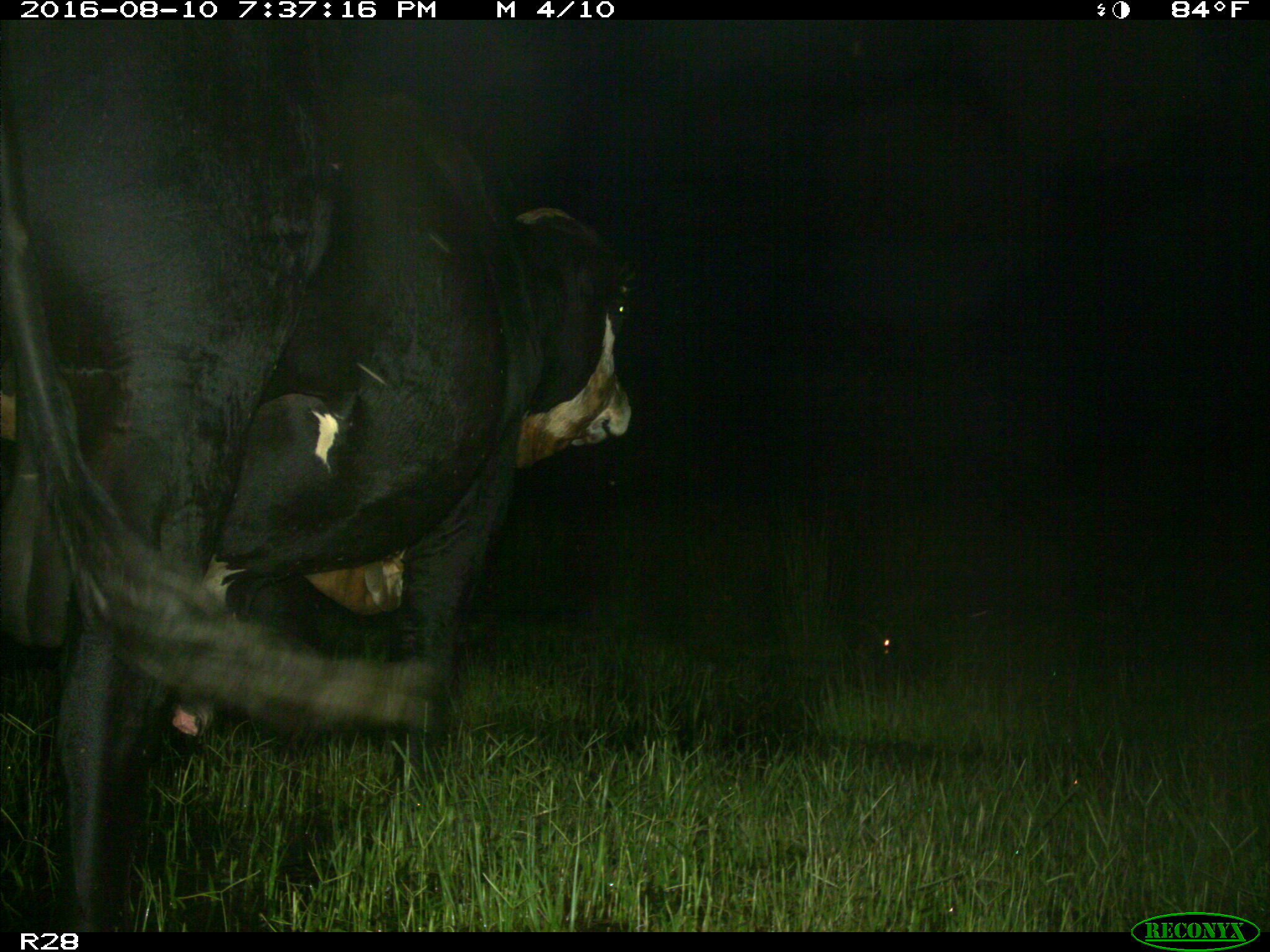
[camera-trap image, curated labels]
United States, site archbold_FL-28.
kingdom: Animalia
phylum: Chordata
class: Mammalia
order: Artiodactyla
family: Bovidae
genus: Bos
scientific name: Bos taurus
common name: domestic cow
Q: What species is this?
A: Bos taurus (domestic cow).